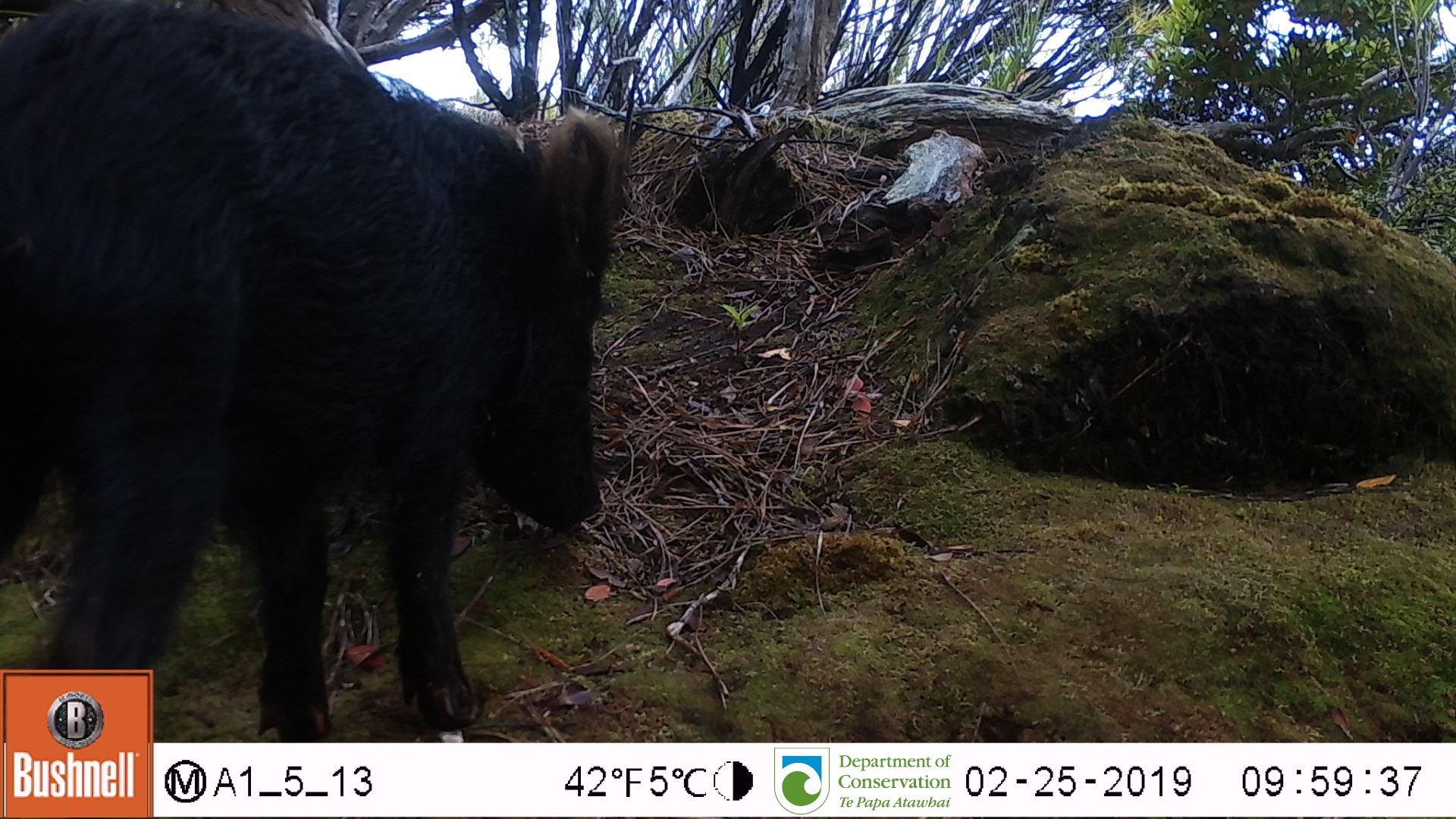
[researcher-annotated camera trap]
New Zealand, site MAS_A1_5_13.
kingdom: Animalia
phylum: Chordata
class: Mammalia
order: Artiodactyla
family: Suidae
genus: Sus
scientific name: Sus scrofa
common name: pig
Pig (Sus scrofa).